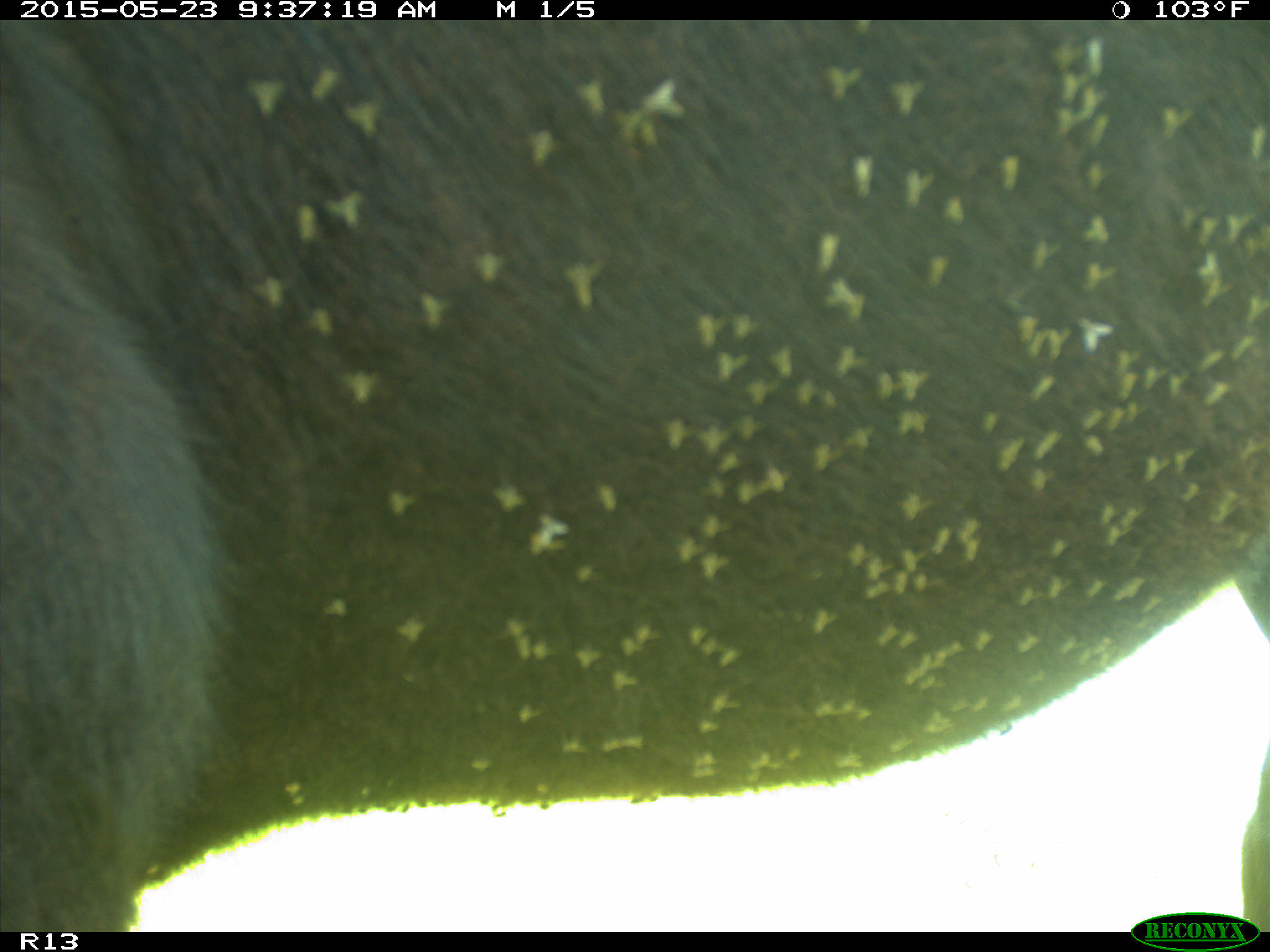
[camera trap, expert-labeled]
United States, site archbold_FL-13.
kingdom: Animalia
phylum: Chordata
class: Mammalia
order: Artiodactyla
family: Bovidae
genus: Bos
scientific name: Bos taurus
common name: domestic cow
Bos taurus (domestic cow).